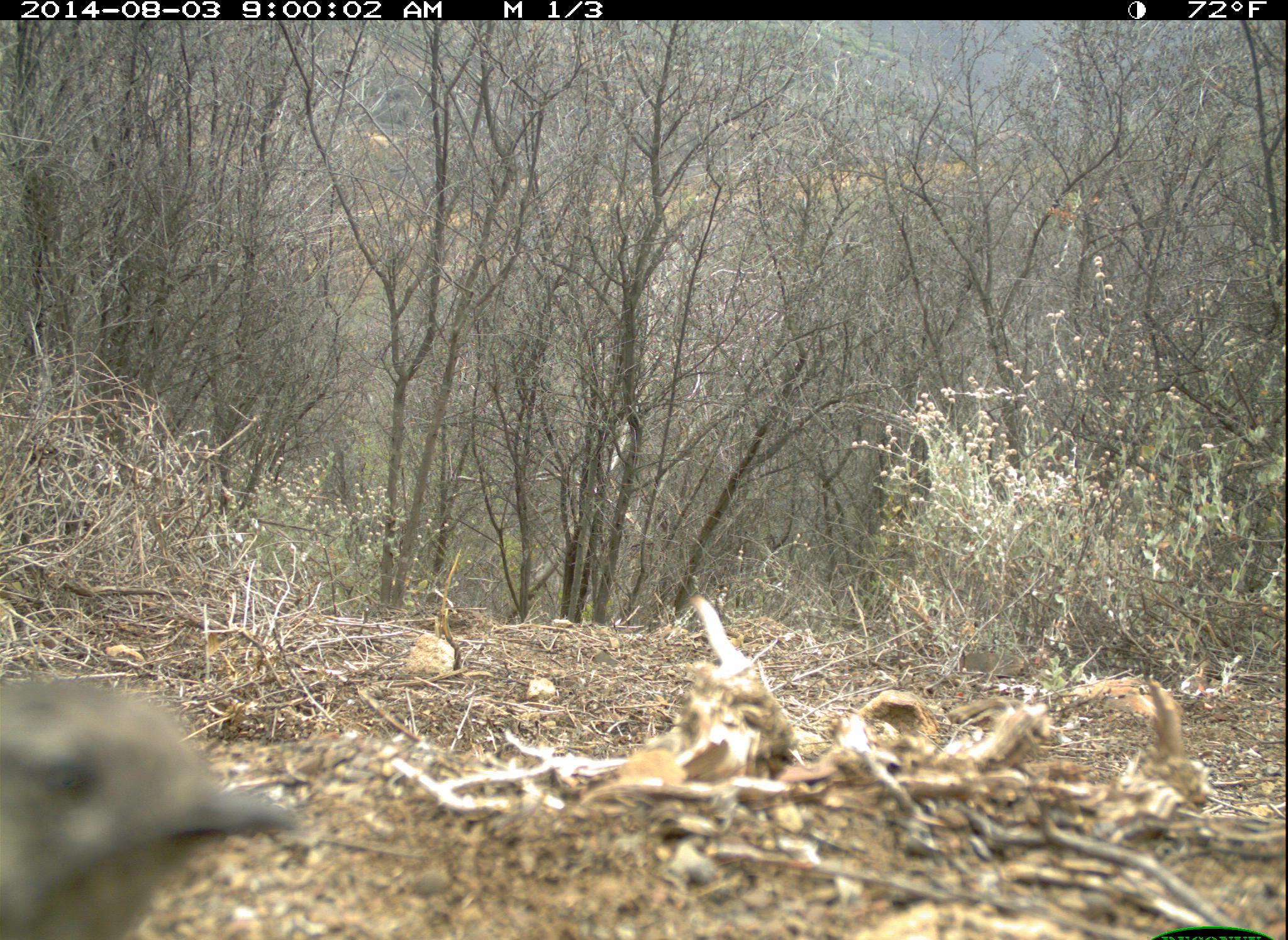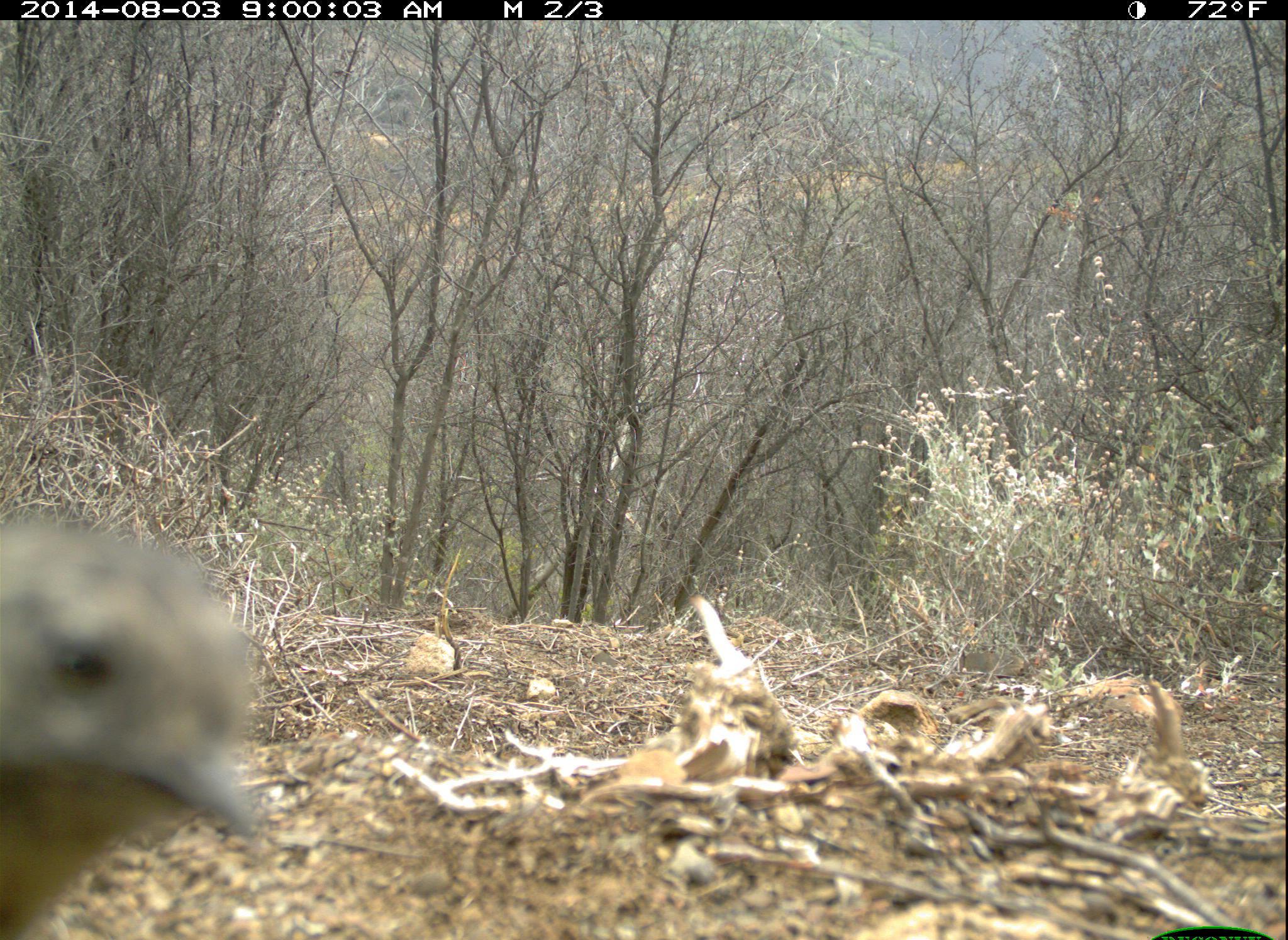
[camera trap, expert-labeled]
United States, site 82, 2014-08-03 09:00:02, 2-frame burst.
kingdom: Animalia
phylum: Chordata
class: Aves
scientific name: Aves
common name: bird